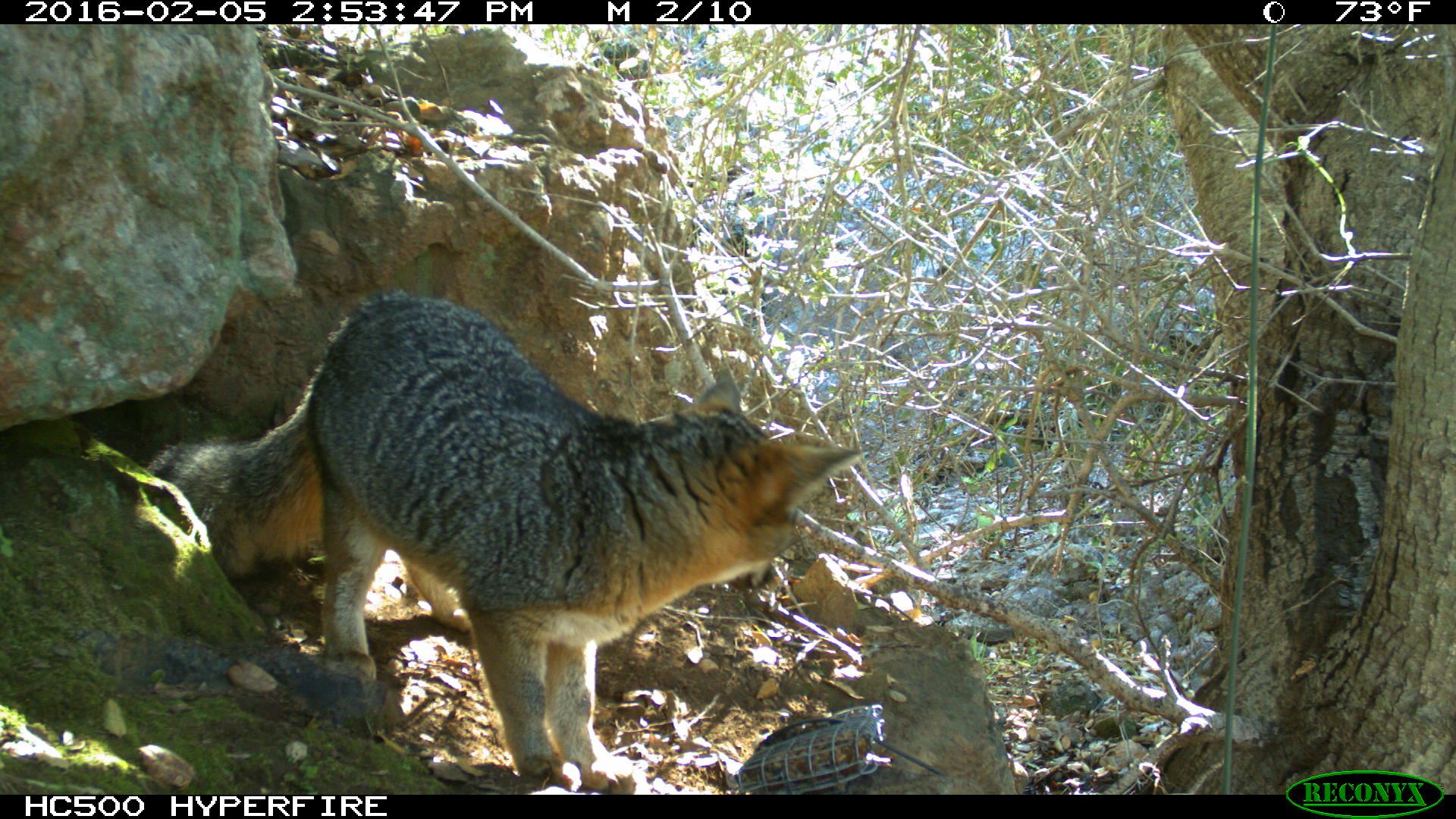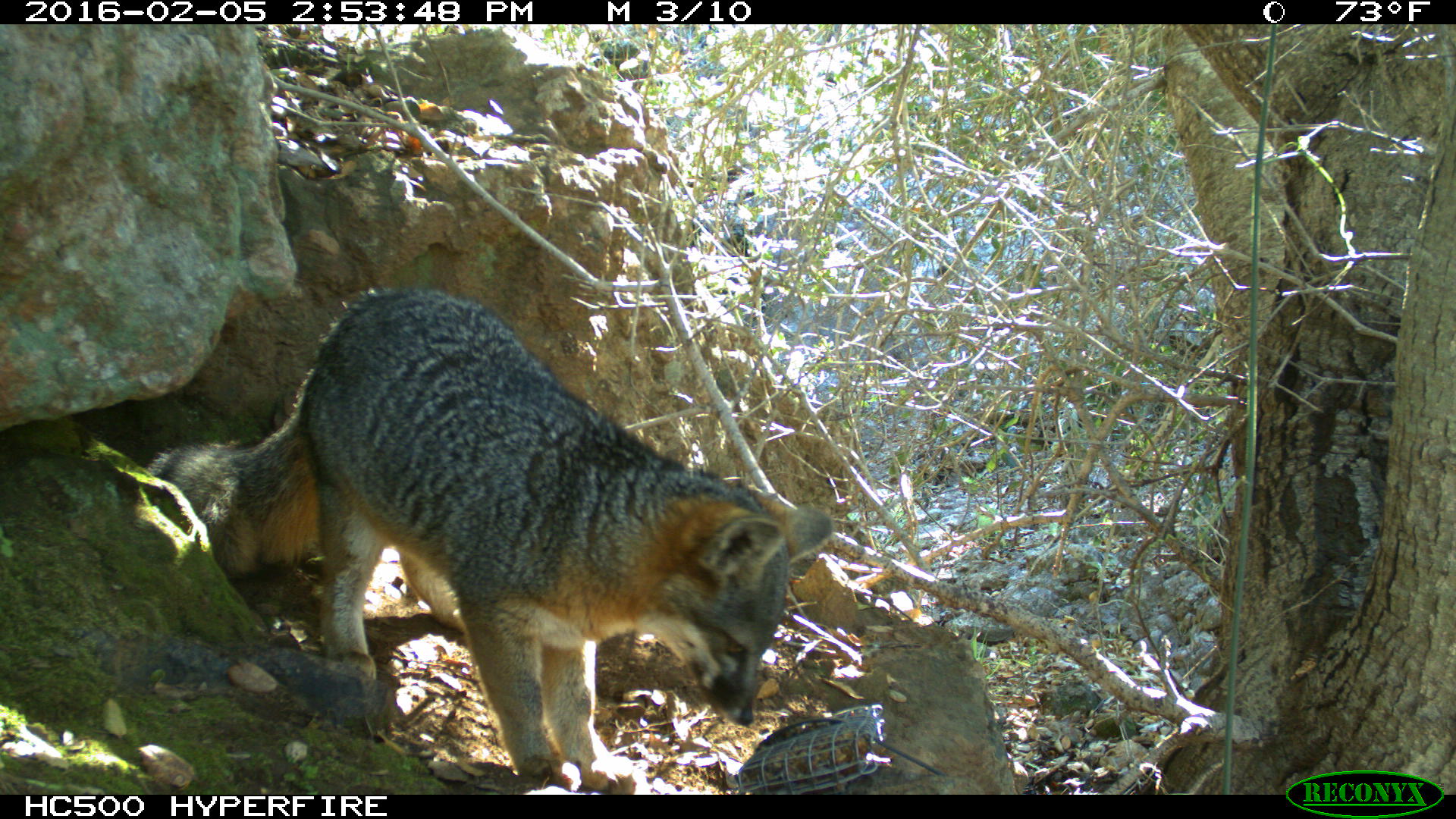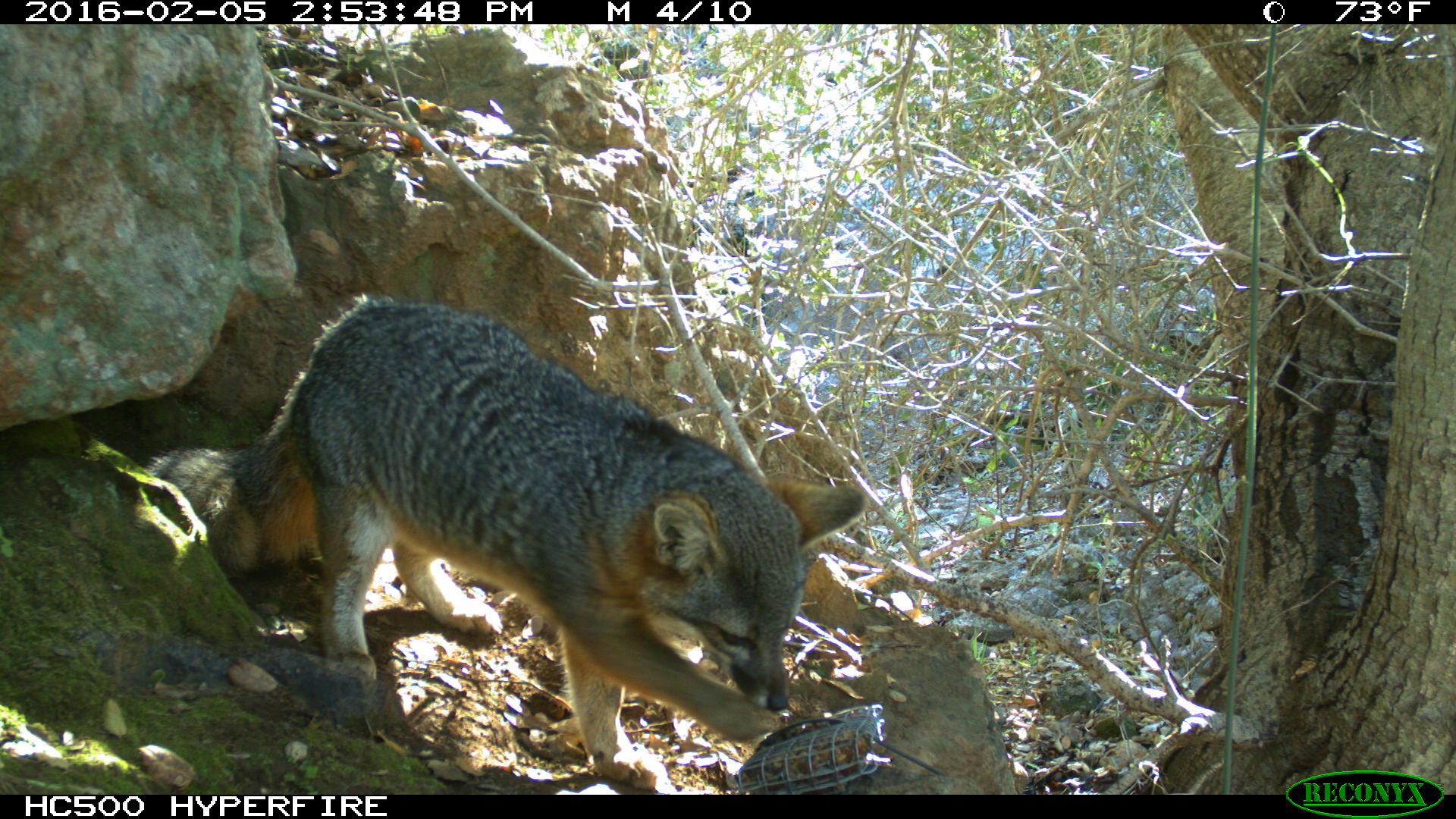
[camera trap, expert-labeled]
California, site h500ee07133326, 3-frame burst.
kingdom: Animalia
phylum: Chordata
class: Mammalia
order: Carnivora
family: Canidae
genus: Urocyon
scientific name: Urocyon littoralis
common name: island fox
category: fox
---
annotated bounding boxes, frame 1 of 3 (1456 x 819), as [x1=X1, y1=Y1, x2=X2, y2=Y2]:
fox: [x1=138, y1=291, x2=866, y2=795]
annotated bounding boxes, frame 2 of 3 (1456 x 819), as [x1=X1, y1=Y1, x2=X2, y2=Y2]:
fox: [x1=137, y1=283, x2=834, y2=794]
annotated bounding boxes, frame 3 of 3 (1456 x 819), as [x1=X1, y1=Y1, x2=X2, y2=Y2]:
fox: [x1=137, y1=293, x2=869, y2=794]